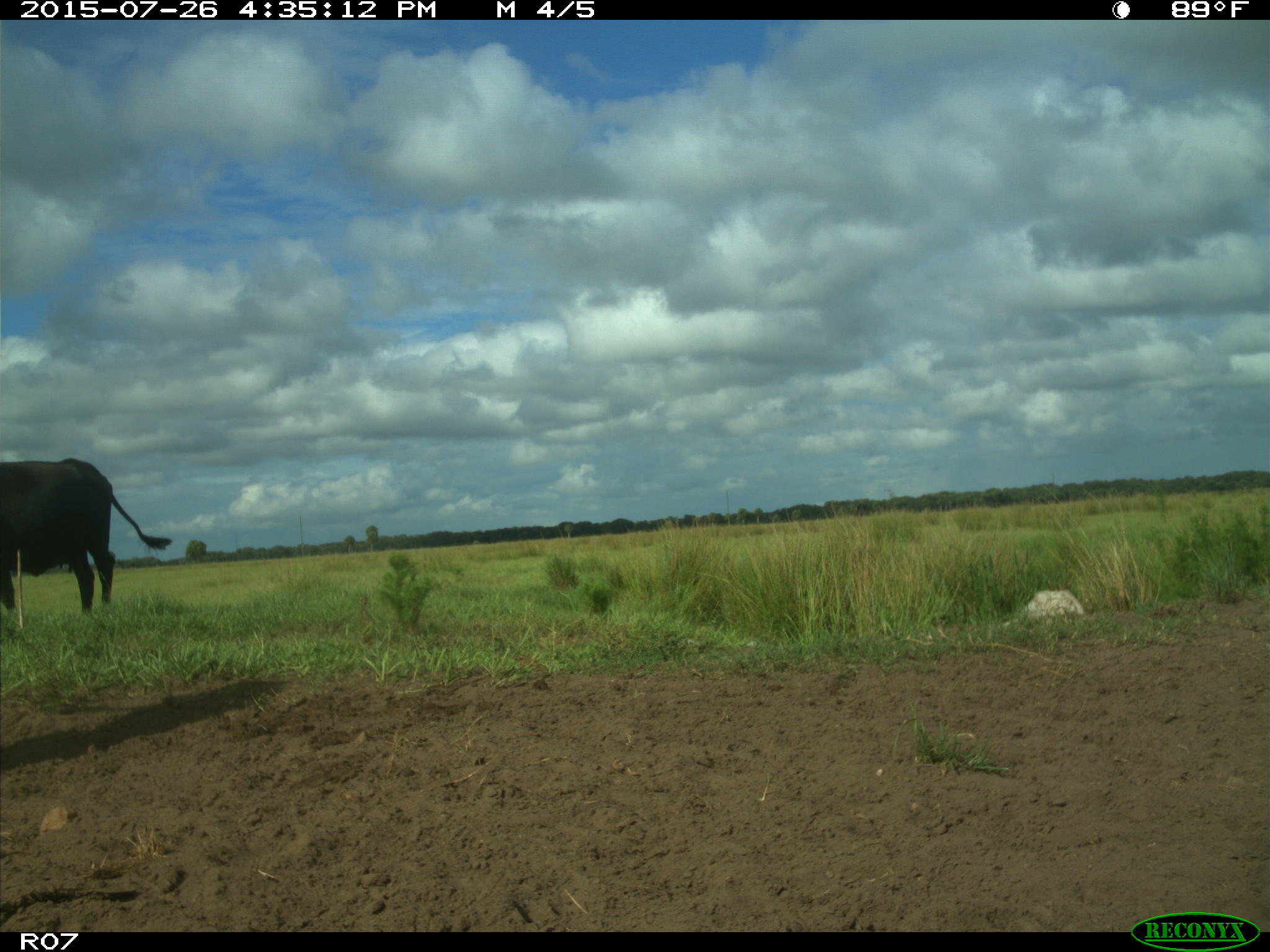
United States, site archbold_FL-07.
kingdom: Animalia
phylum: Chordata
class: Mammalia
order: Artiodactyla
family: Bovidae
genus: Bos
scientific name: Bos taurus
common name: domestic cow